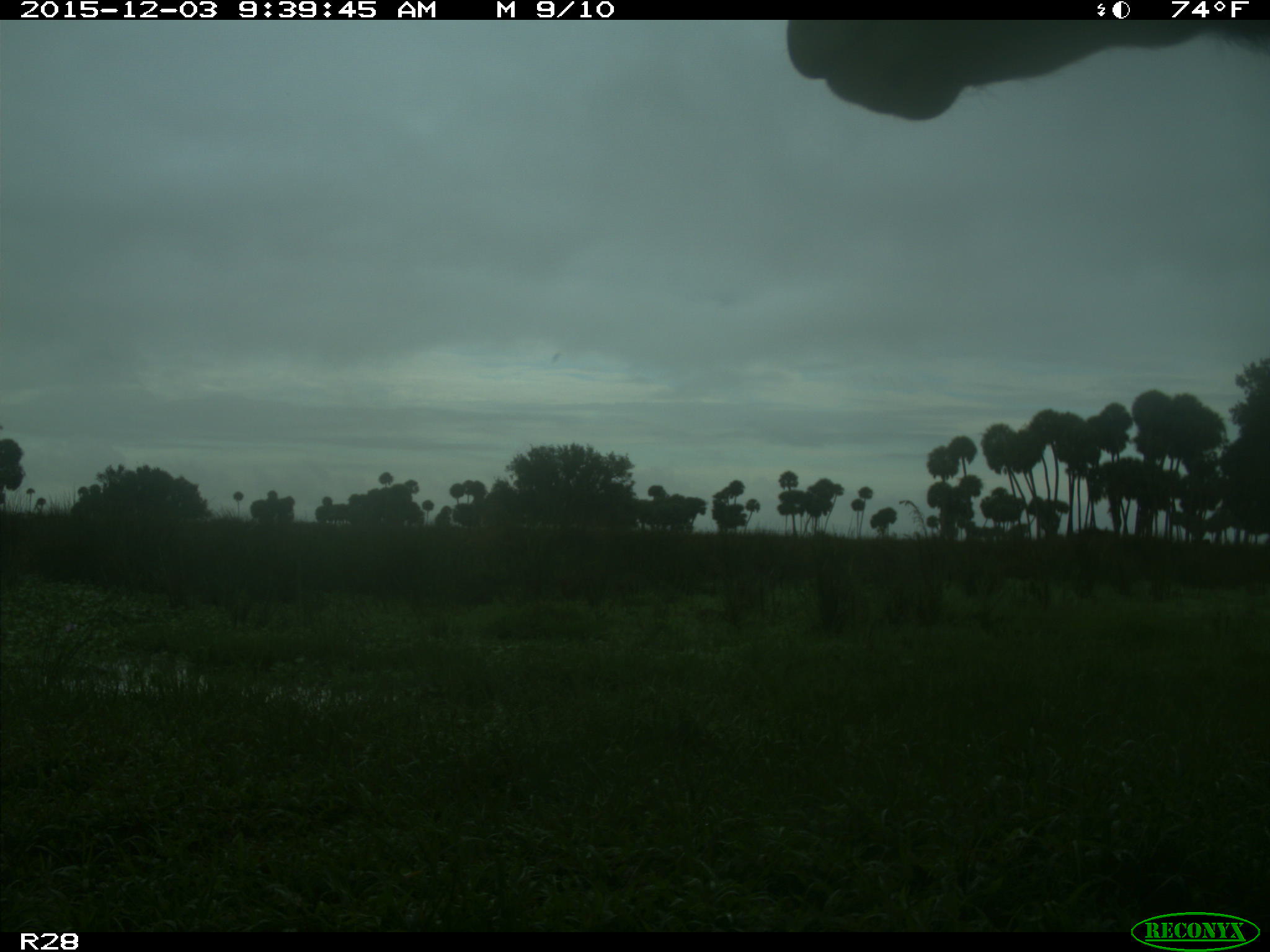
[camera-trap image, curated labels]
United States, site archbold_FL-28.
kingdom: Animalia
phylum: Chordata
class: Mammalia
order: Artiodactyla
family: Bovidae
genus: Bos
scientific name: Bos taurus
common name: domestic cow